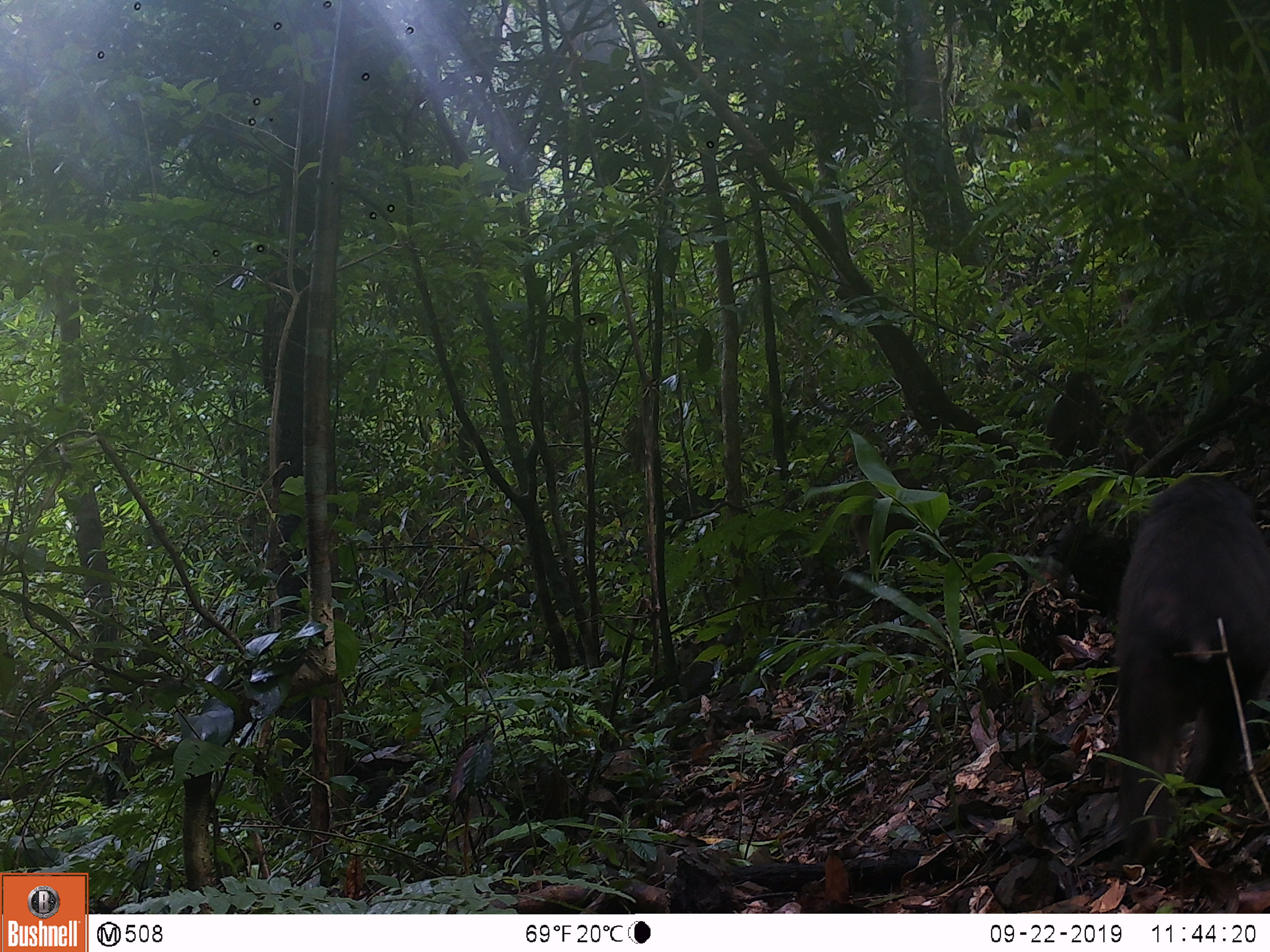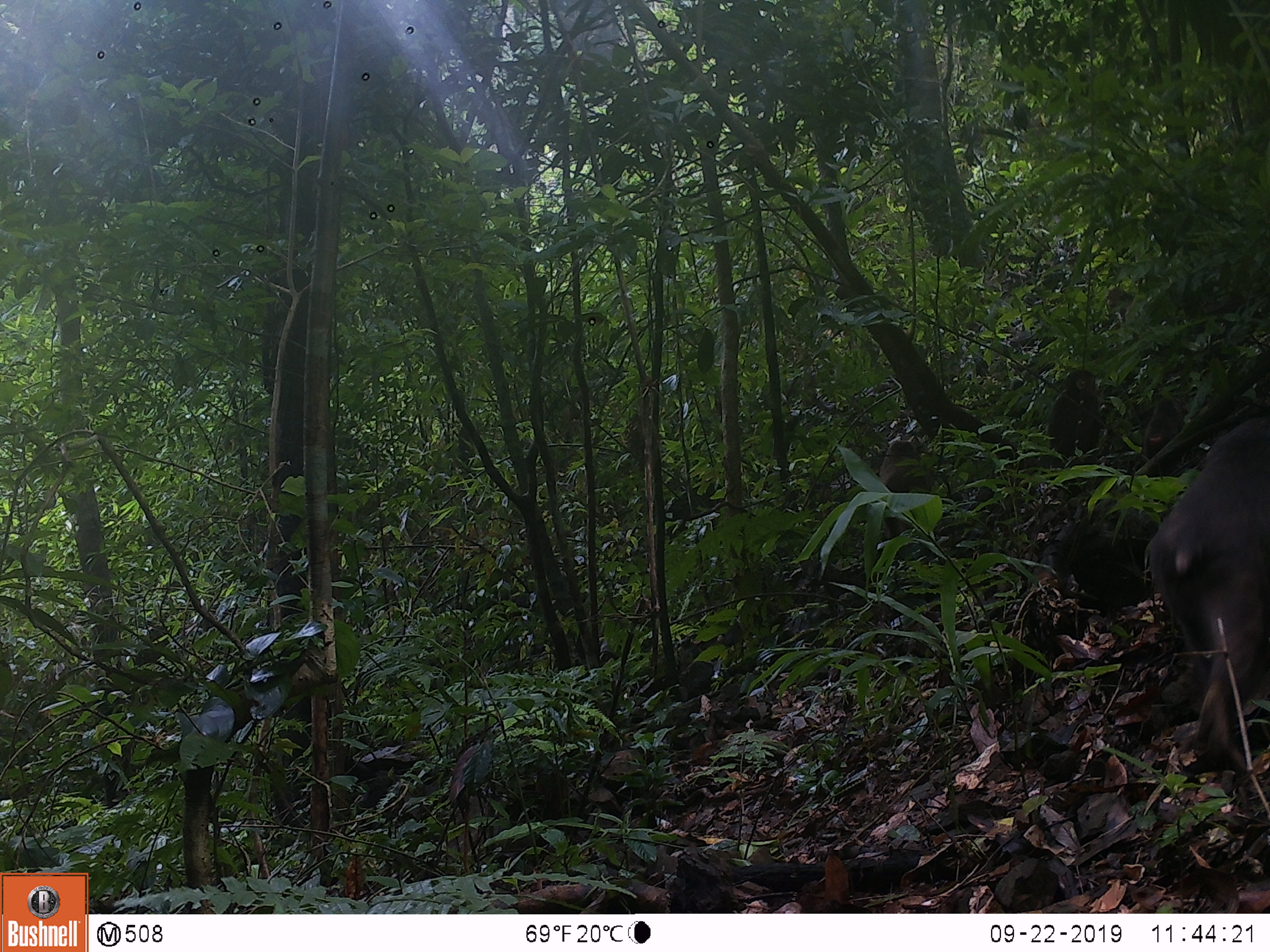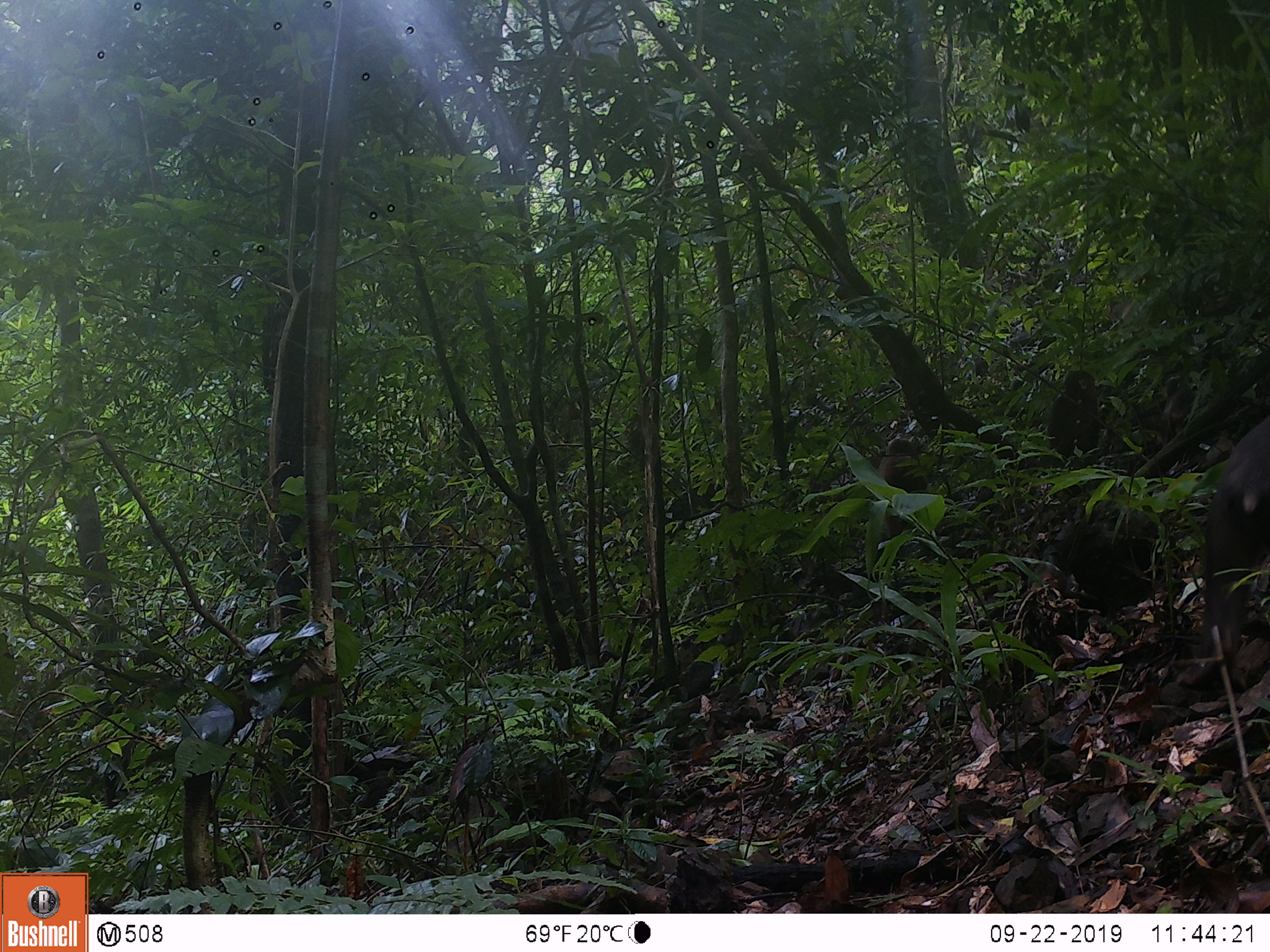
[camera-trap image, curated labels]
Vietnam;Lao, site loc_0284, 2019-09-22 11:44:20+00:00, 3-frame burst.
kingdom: Animalia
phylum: Chordata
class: Mammalia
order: Primates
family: Cercopithecidae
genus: Macaca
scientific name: Macaca arctoides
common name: stump-tailed macaque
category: stump tailed macaque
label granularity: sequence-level